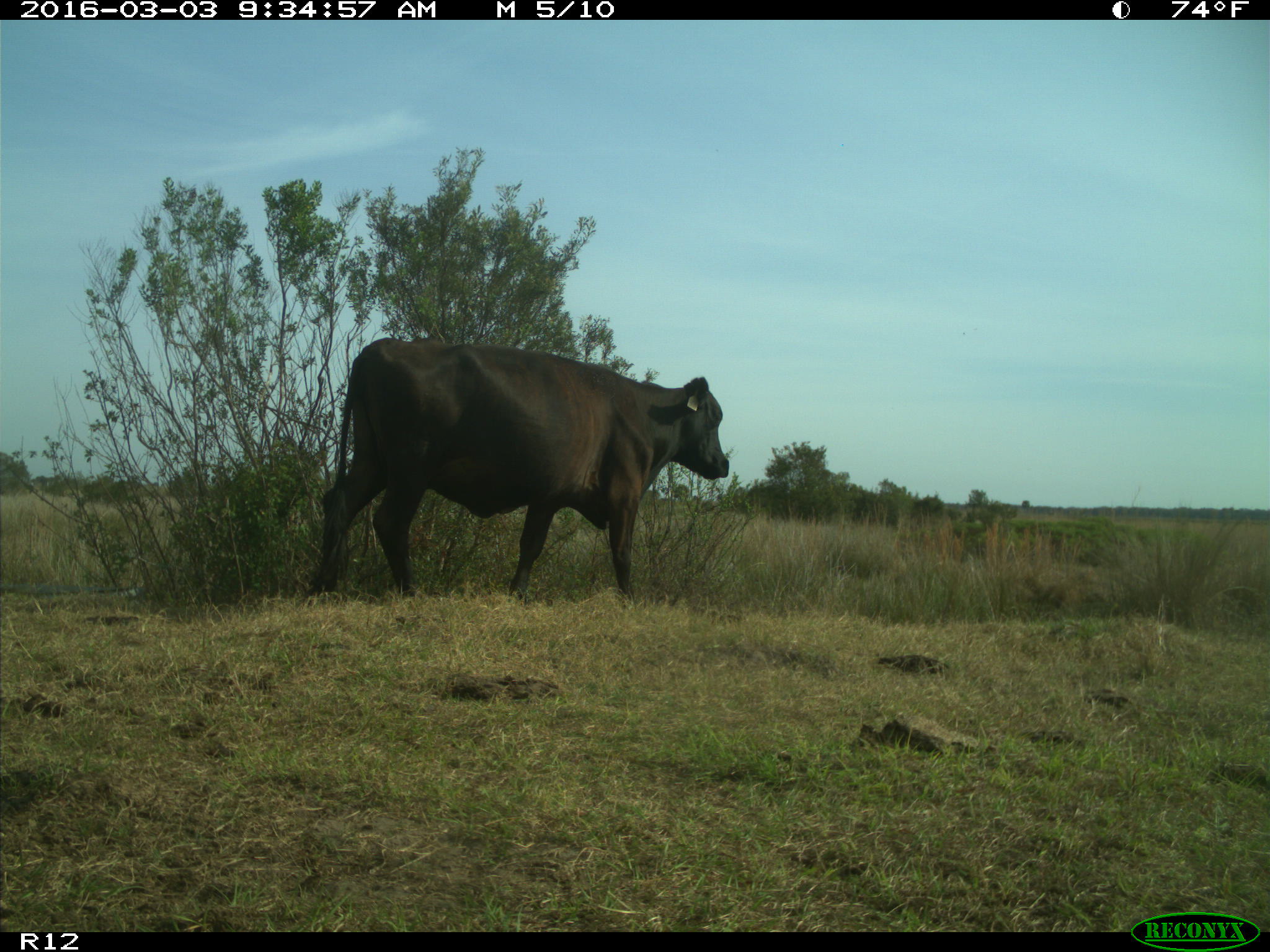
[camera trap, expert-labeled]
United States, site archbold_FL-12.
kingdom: Animalia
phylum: Chordata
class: Mammalia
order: Artiodactyla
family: Bovidae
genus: Bos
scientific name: Bos taurus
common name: domestic cow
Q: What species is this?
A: Bos taurus (domestic cow).